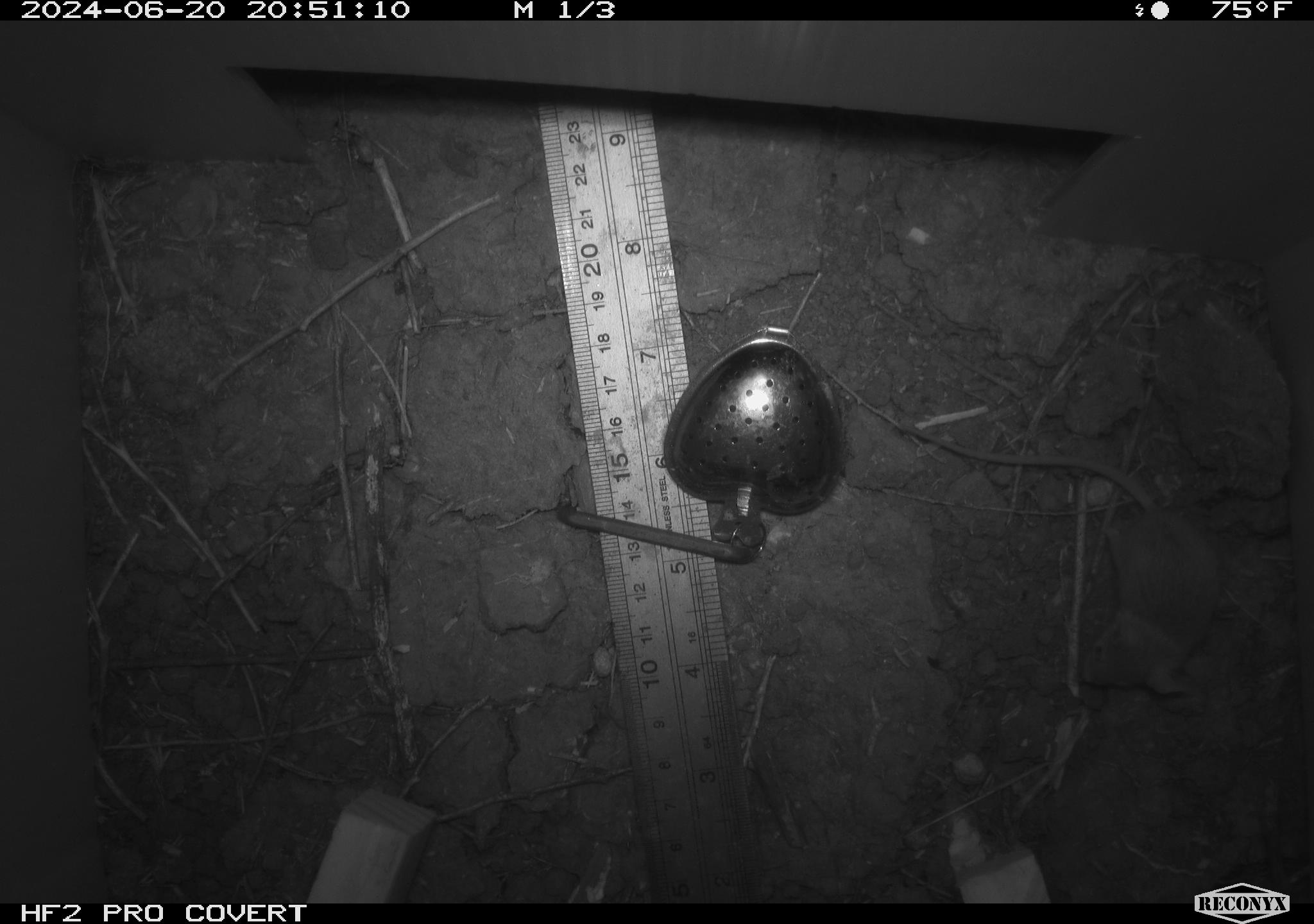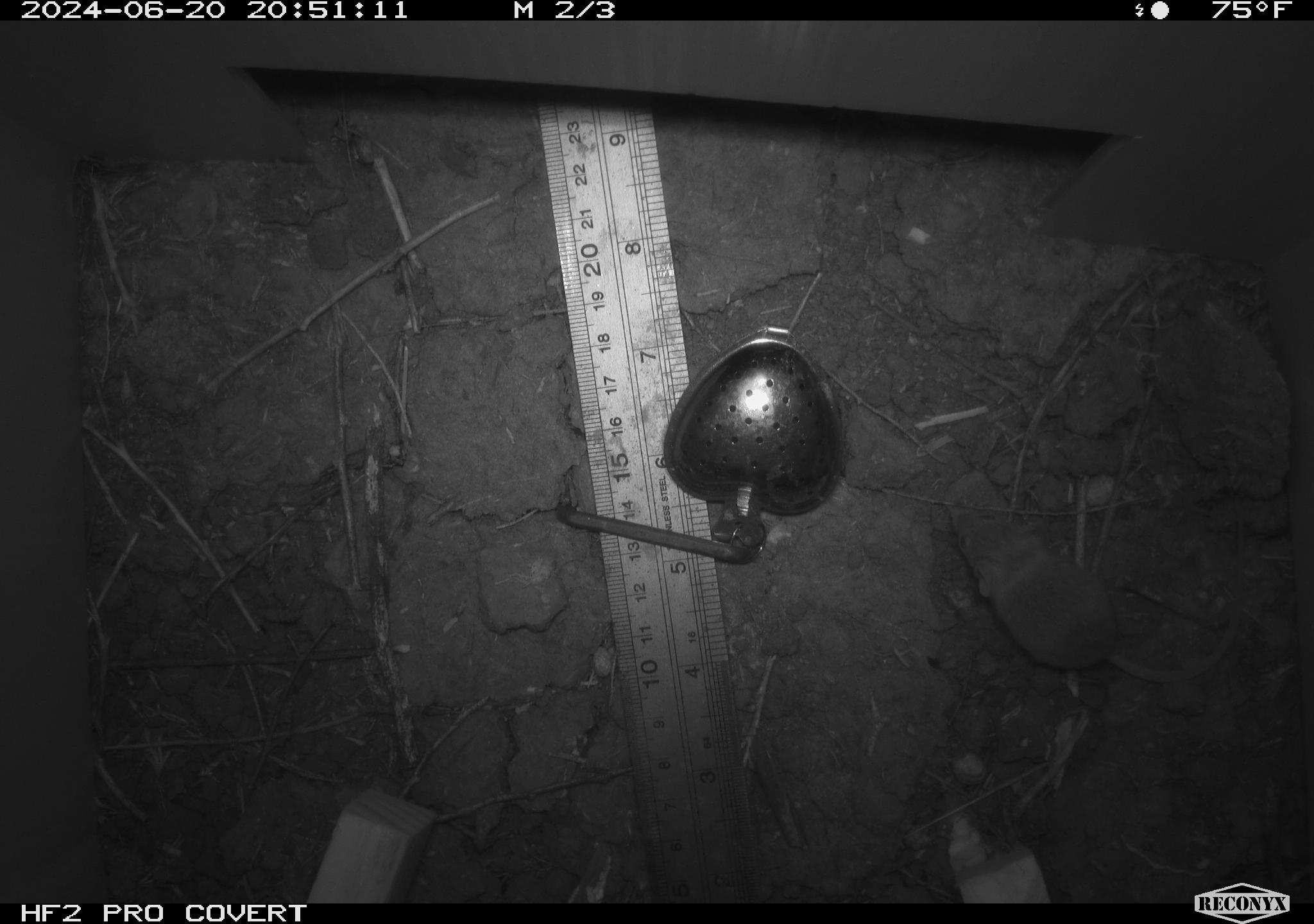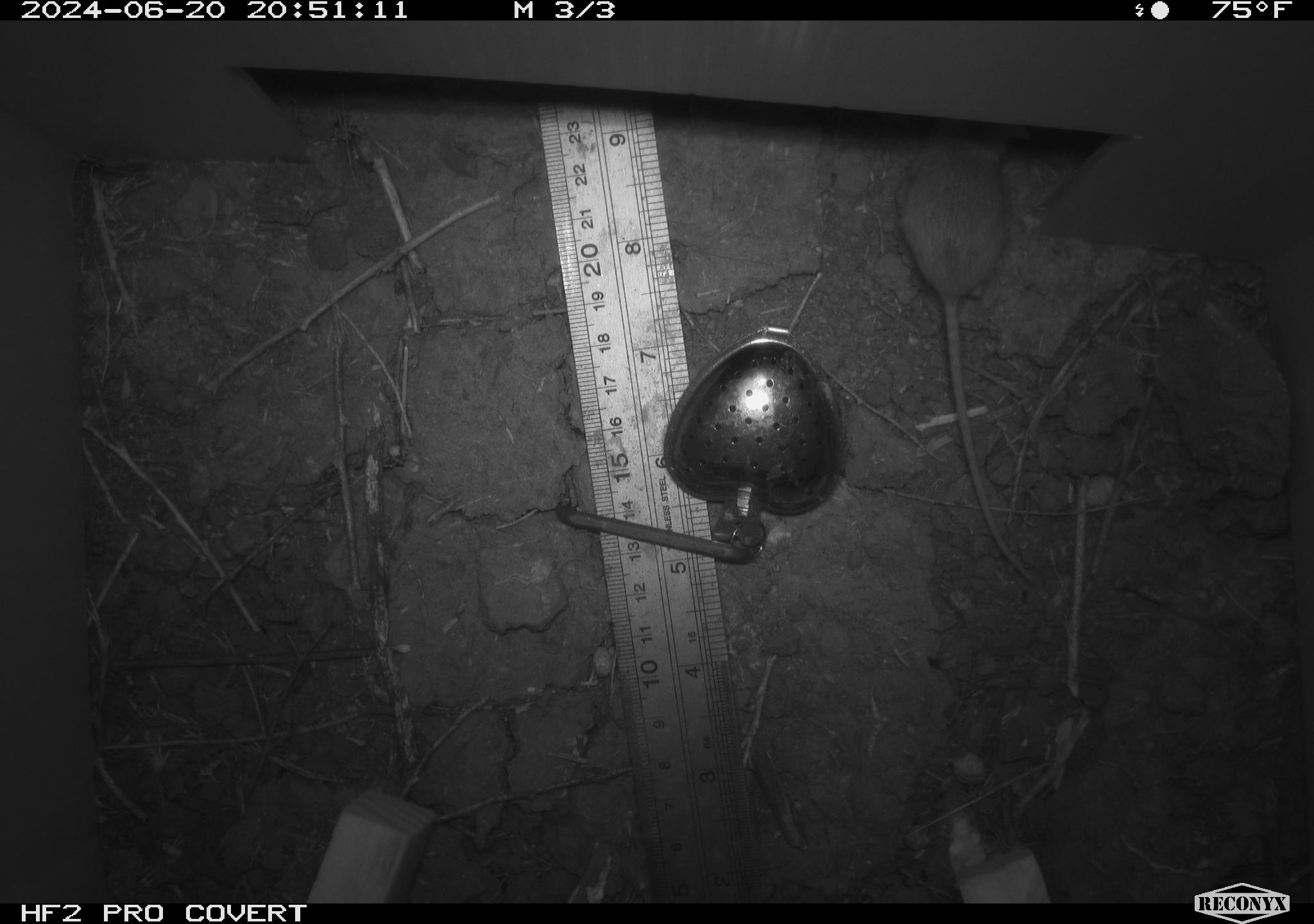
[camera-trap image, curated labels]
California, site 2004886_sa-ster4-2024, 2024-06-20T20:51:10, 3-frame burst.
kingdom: Animalia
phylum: Chordata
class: Mammalia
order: Rodentia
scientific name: Rodentia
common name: mouse species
Mouse species (Rodentia).